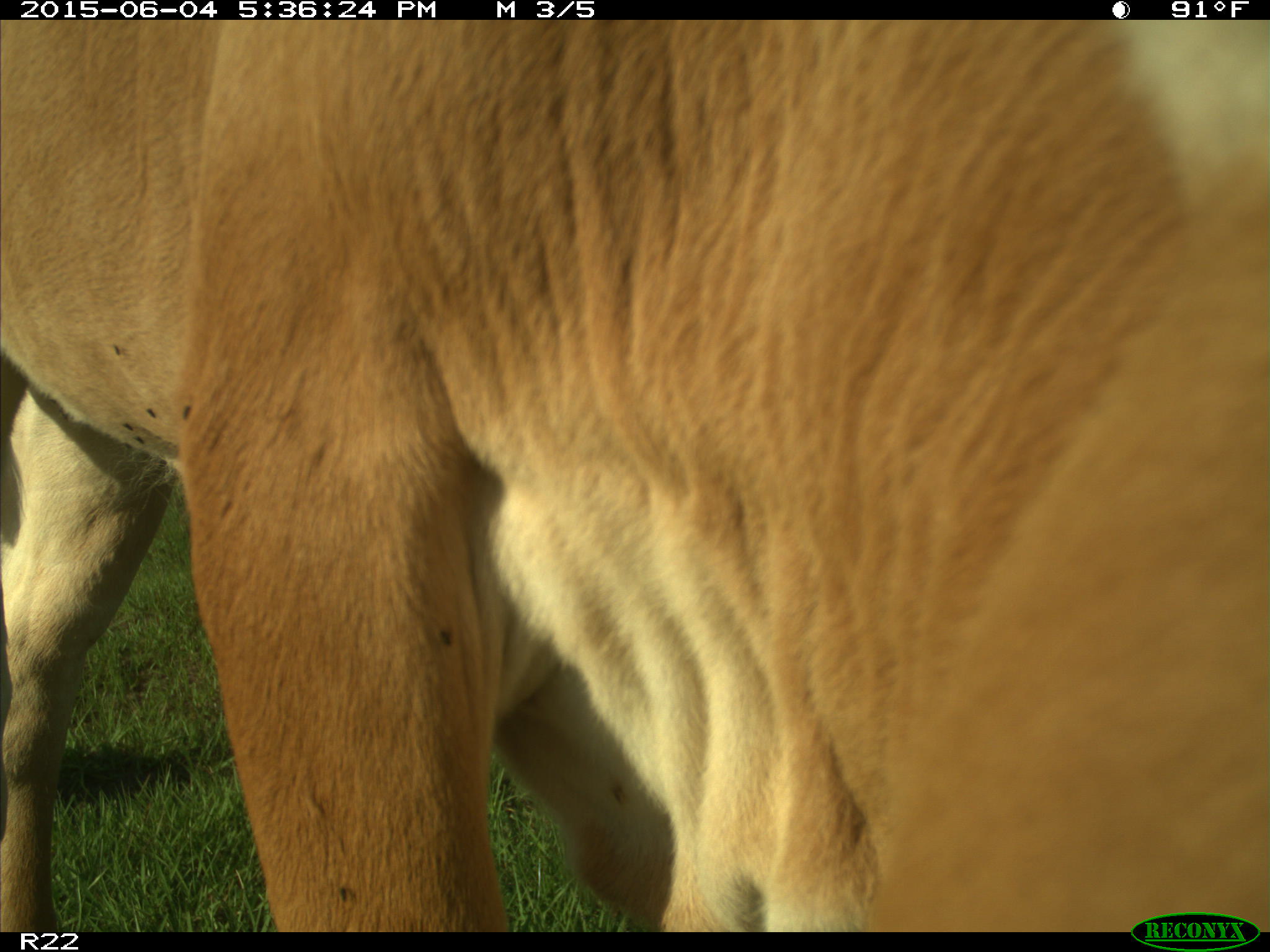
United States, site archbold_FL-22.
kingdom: Animalia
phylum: Chordata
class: Mammalia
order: Artiodactyla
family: Bovidae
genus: Bos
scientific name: Bos taurus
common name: domestic cow